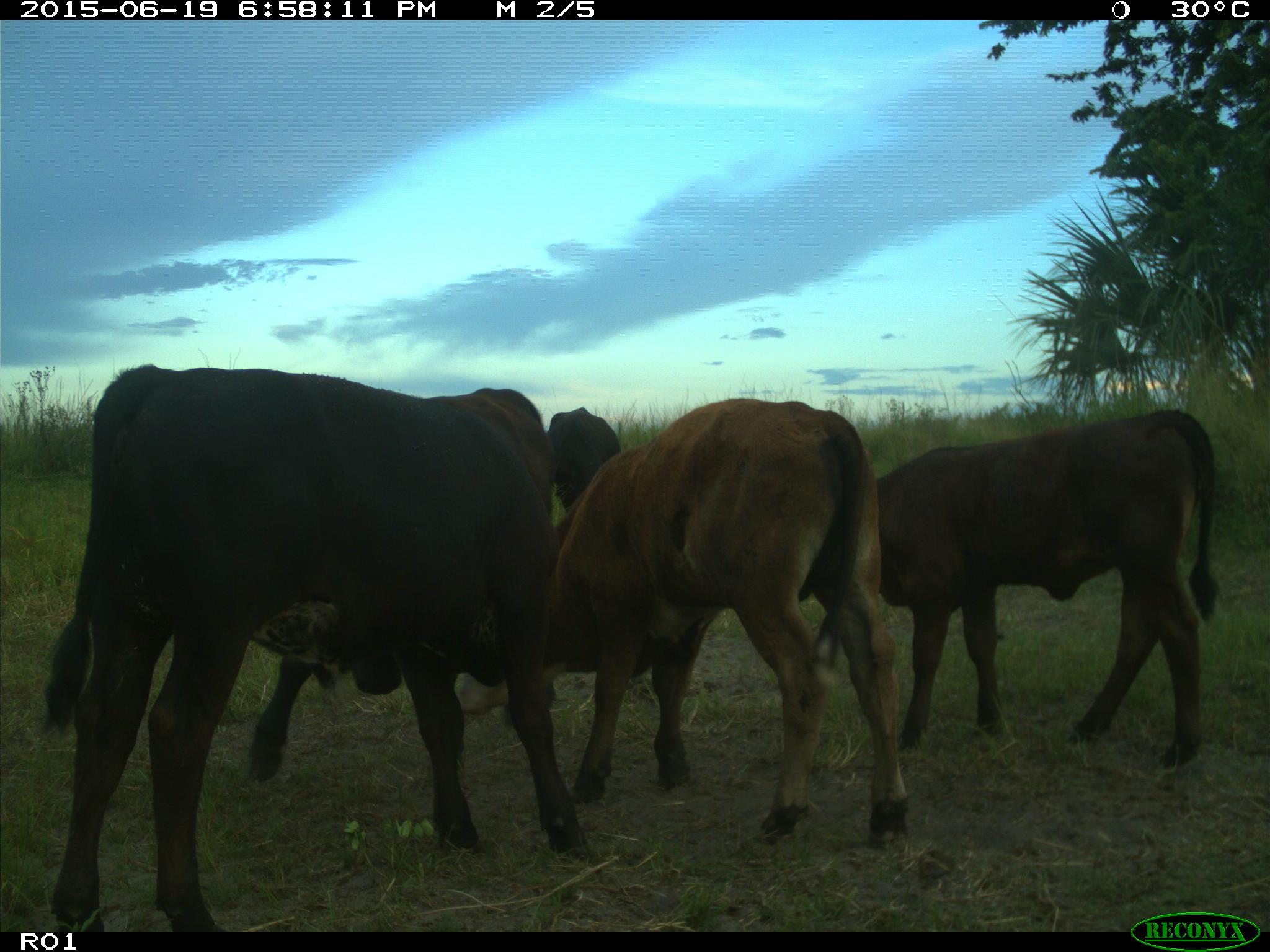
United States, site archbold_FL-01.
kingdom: Animalia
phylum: Chordata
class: Mammalia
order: Artiodactyla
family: Bovidae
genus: Bos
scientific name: Bos taurus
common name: domestic cow